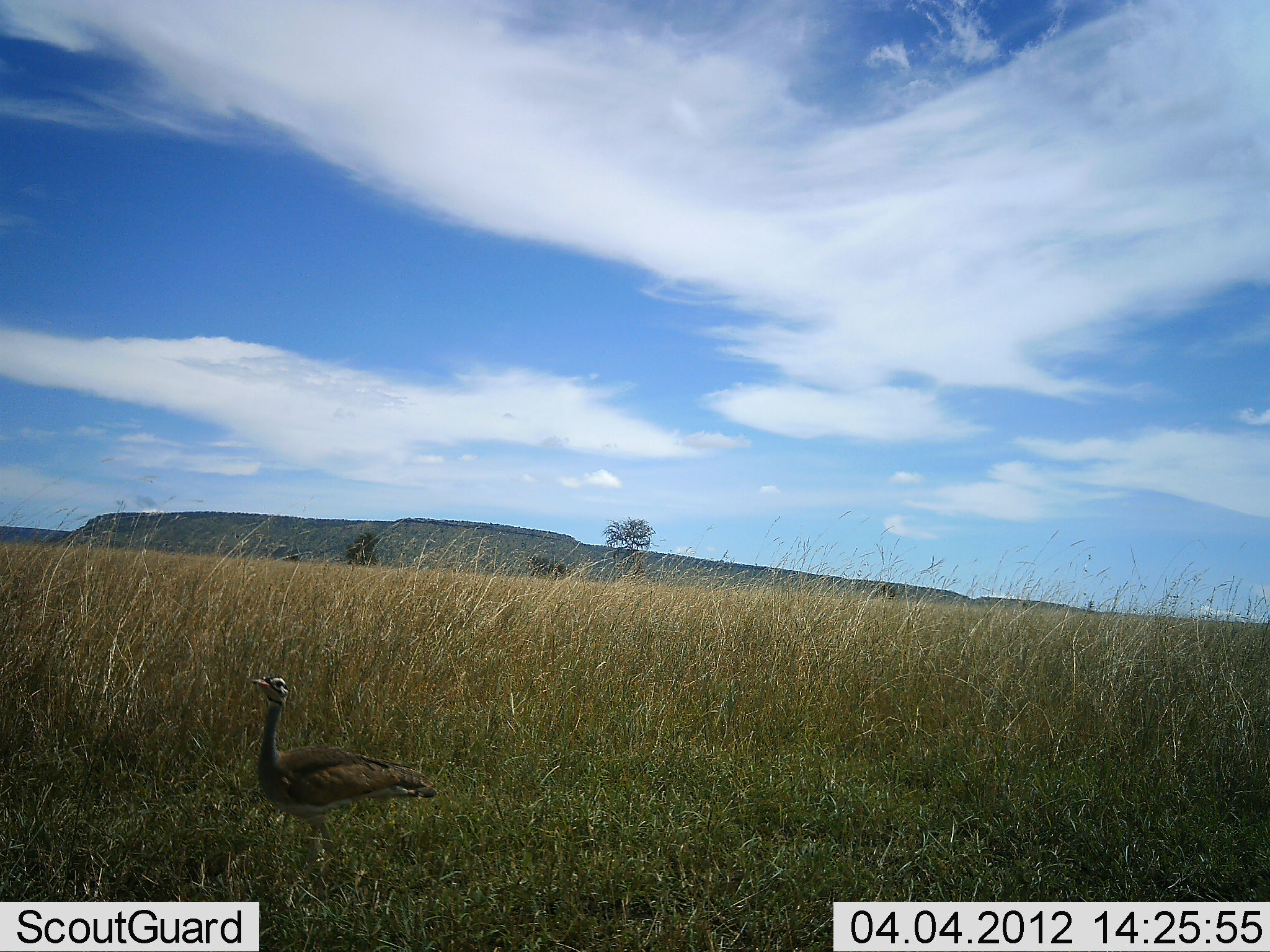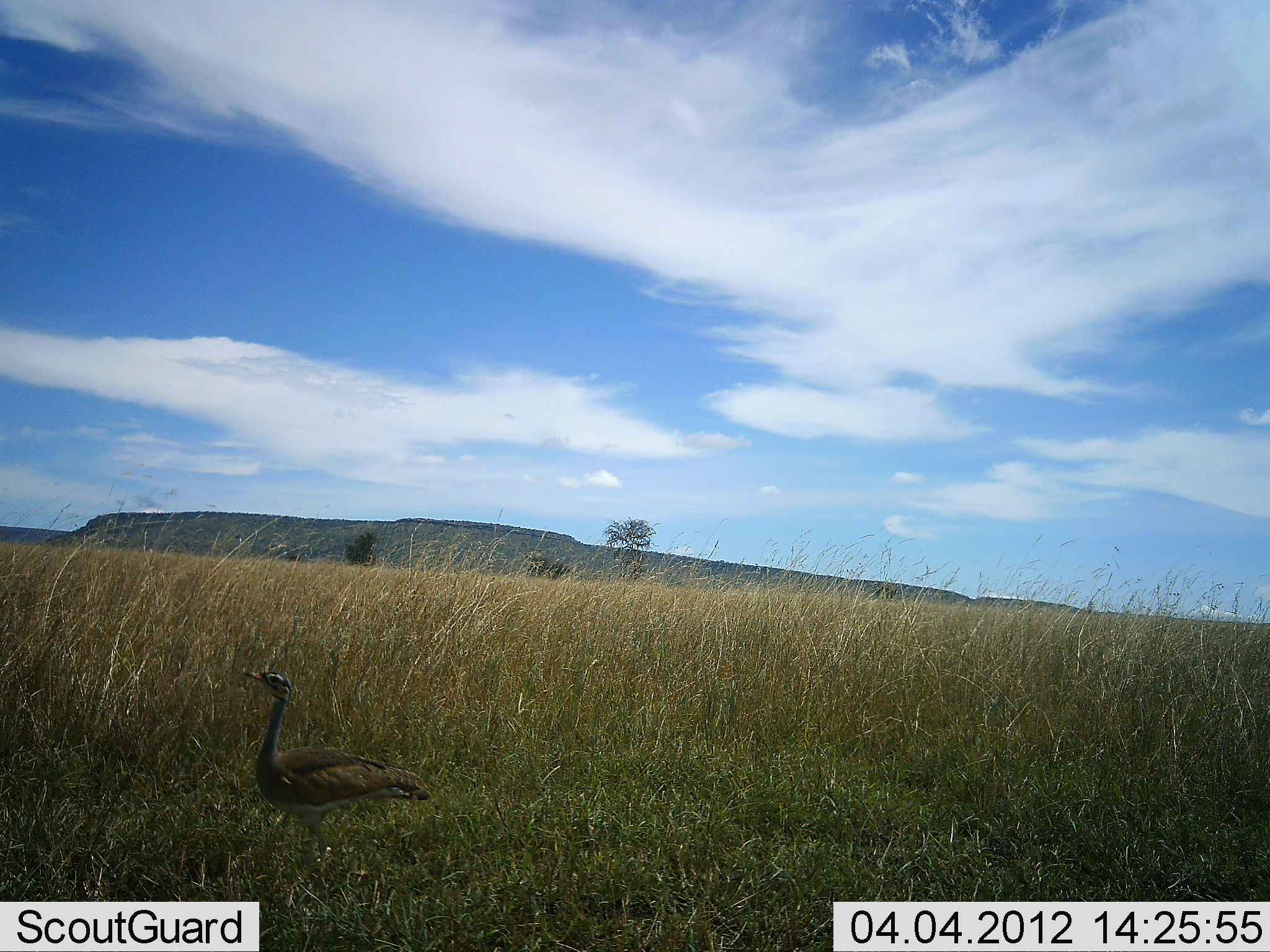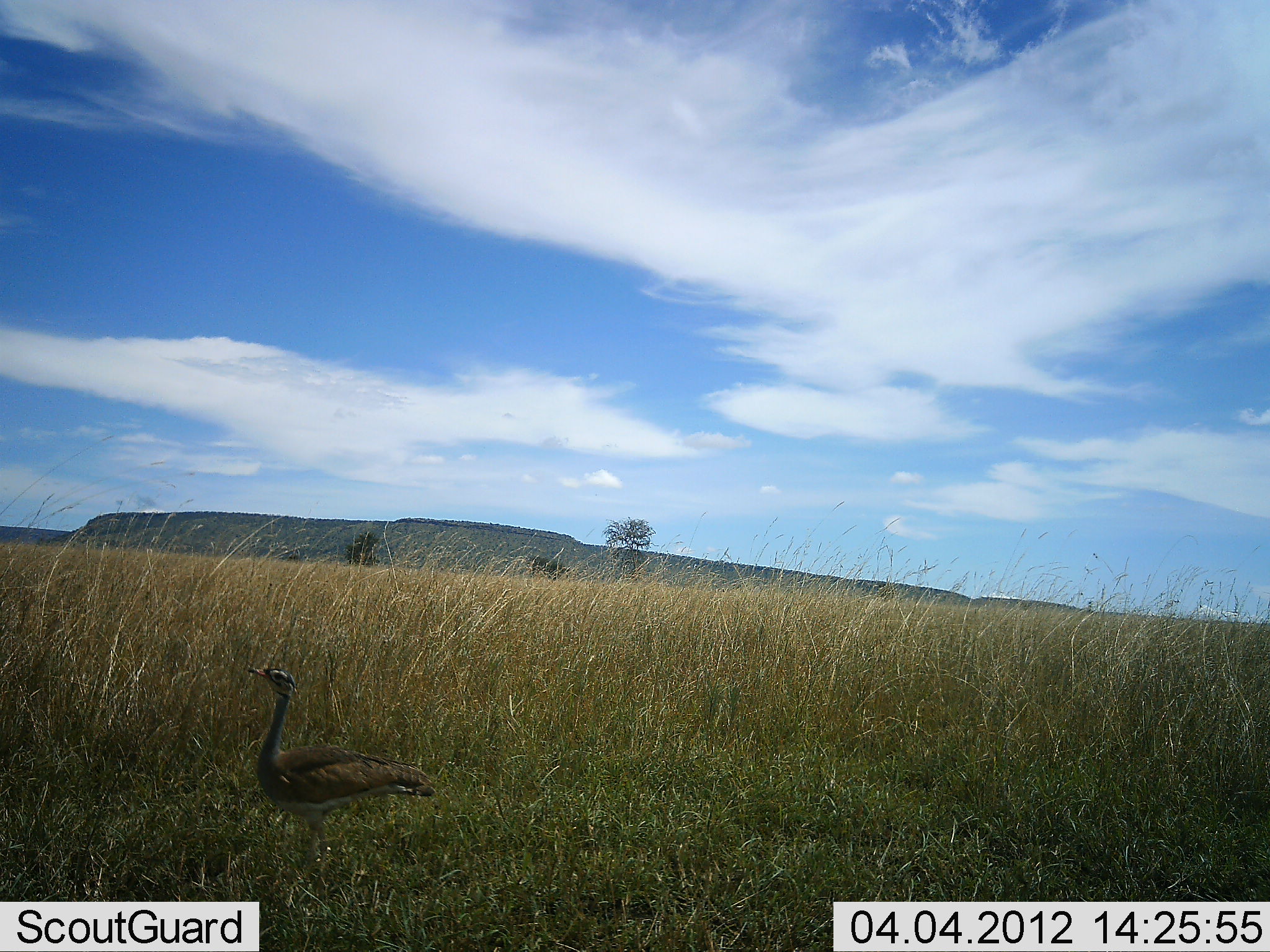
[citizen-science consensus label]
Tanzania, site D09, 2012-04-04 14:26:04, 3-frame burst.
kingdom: Animalia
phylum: Chordata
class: Aves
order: Otidiformes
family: Otididae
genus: Ardeotis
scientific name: Ardeotis kori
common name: kori bustard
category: koribustard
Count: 1.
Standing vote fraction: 100%.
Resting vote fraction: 0%.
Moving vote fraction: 0%.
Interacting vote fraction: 0%.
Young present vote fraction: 0%.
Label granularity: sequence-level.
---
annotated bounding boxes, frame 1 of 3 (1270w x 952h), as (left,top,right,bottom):
animal: (248,674,439,865)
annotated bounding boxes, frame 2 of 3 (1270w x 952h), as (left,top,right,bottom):
animal: (241,666,431,871)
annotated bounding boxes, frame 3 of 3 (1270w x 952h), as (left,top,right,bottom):
animal: (245,666,434,880)